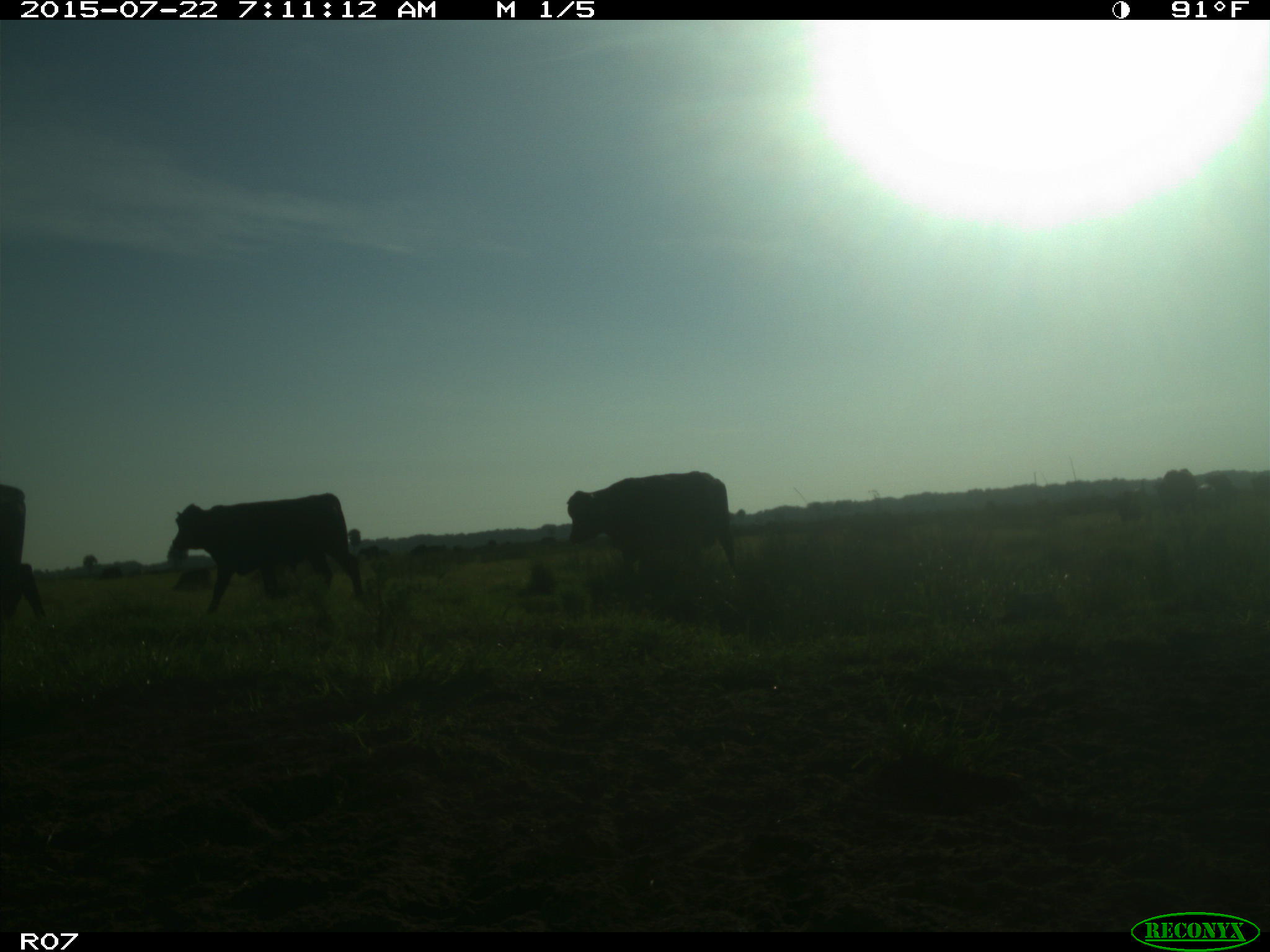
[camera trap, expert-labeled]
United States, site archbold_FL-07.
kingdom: Animalia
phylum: Chordata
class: Mammalia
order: Artiodactyla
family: Cervidae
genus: Odocoileus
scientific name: Odocoileus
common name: deer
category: unidentified deer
Unidentified deer (deer) (Odocoileus).